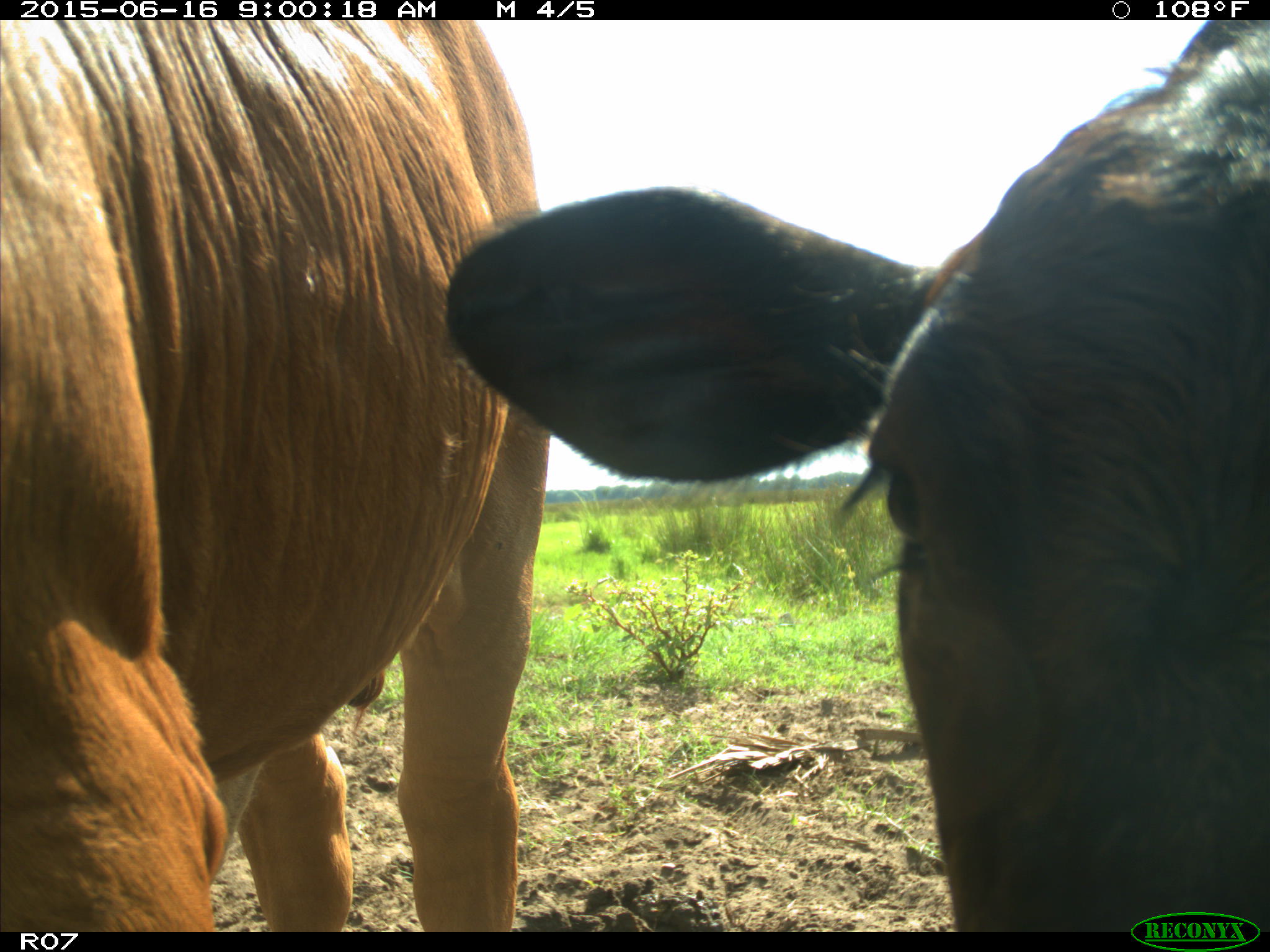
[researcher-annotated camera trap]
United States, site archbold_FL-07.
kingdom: Animalia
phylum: Chordata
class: Mammalia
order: Artiodactyla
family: Bovidae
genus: Bos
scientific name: Bos taurus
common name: domestic cow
Bos taurus (domestic cow).